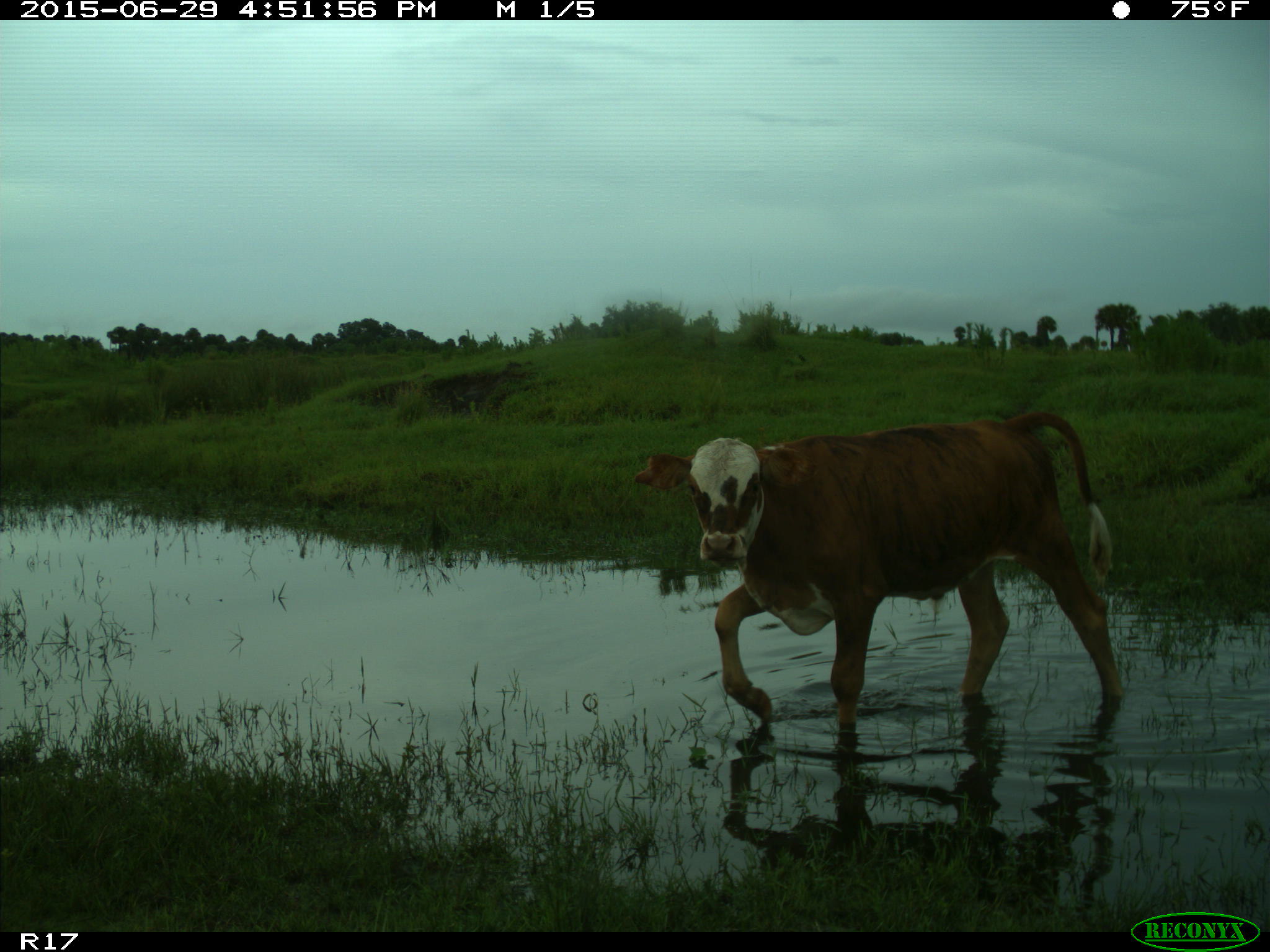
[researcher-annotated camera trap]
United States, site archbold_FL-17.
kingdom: Animalia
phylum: Chordata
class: Mammalia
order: Artiodactyla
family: Bovidae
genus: Bos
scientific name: Bos taurus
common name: domestic cow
Bos taurus (domestic cow).